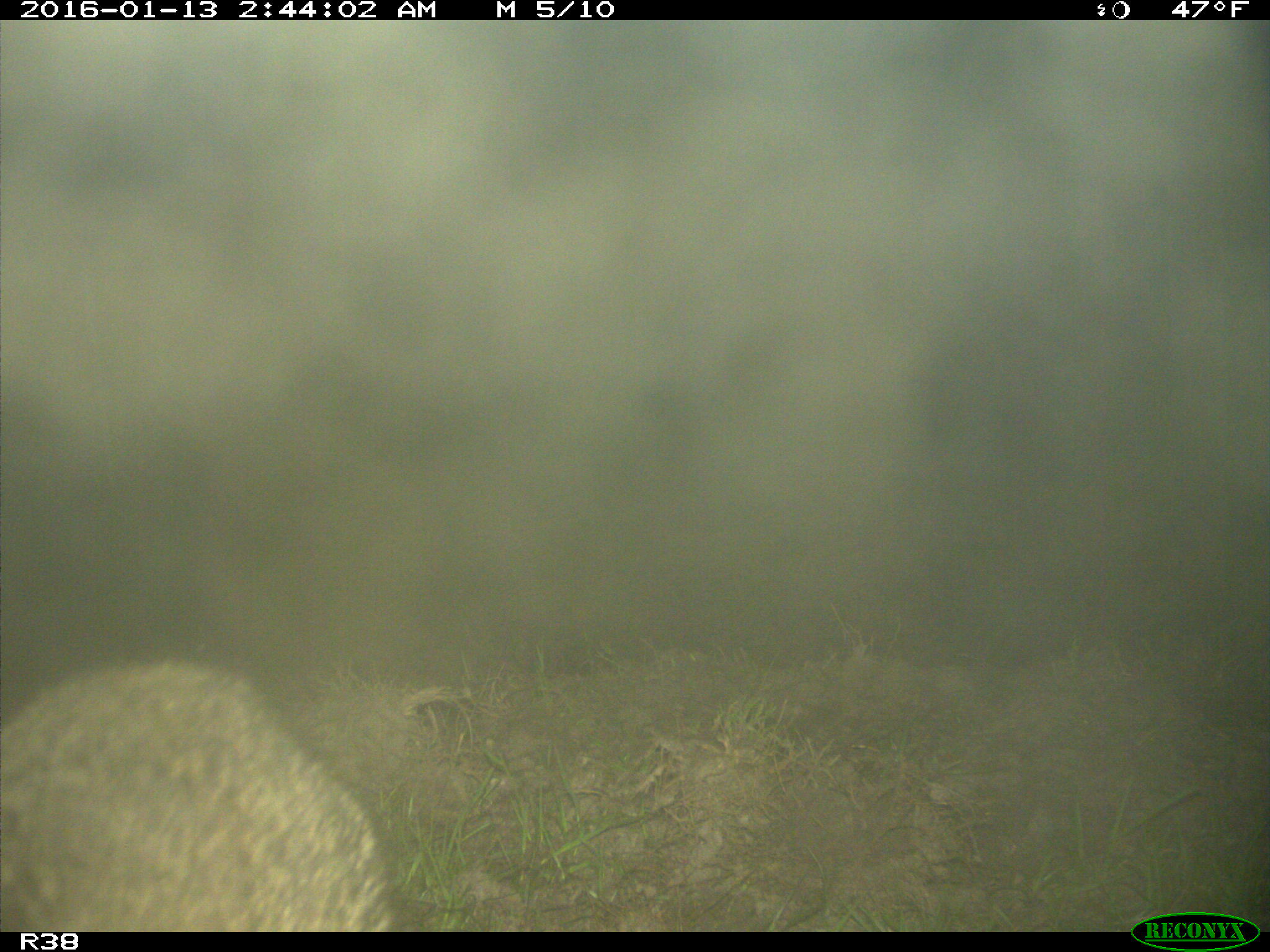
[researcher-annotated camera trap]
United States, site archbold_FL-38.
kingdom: Animalia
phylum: Chordata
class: Mammalia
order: Carnivora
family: Procyonidae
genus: Procyon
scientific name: Procyon lotor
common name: common raccoon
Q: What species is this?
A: Procyon lotor (common raccoon).